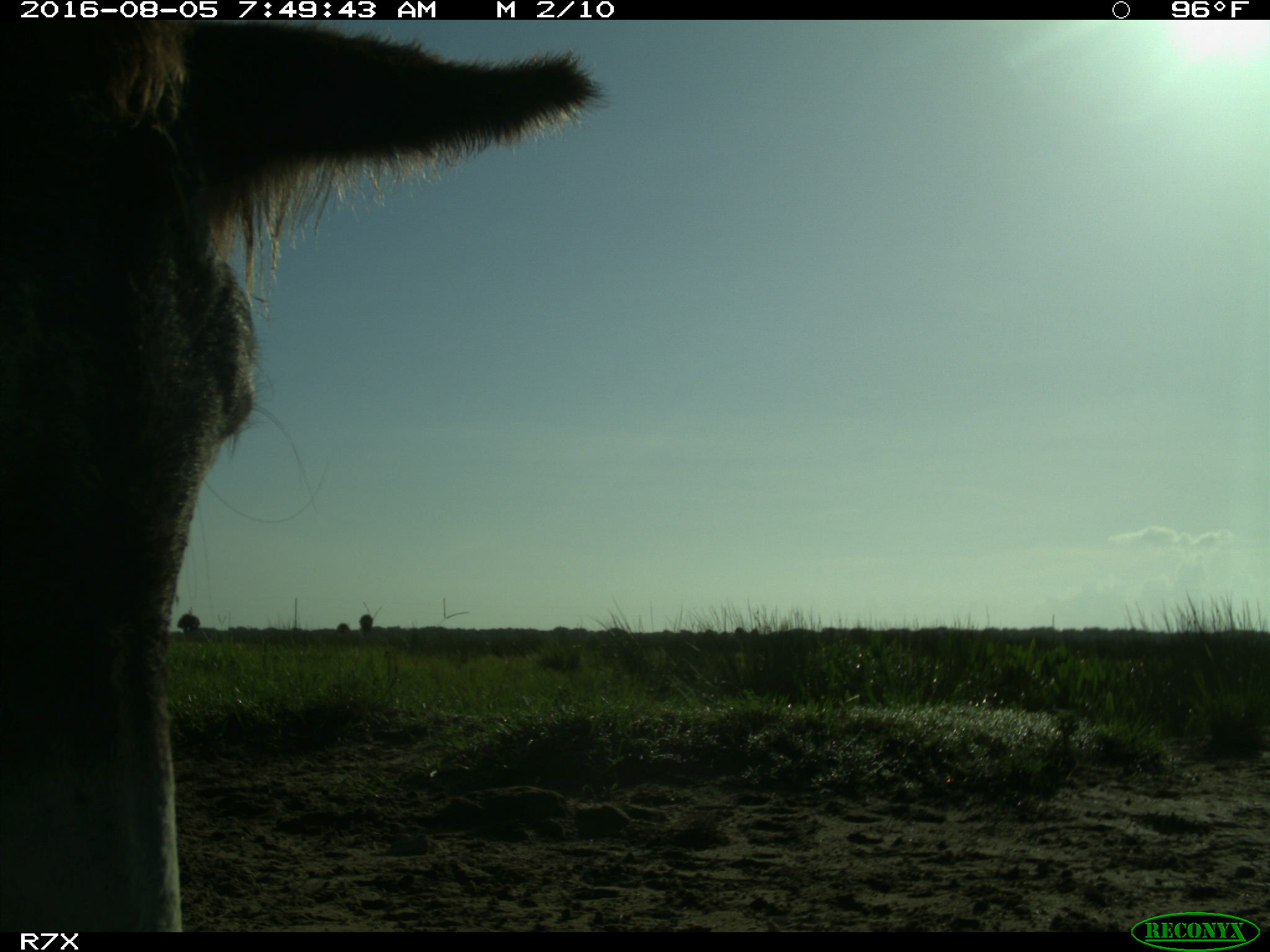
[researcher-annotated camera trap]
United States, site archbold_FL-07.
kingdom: Animalia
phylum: Chordata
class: Mammalia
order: Perissodactyla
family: Equidae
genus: Equus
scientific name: Equus africanus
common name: african wild ass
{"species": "Equus africanus (african wild ass)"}